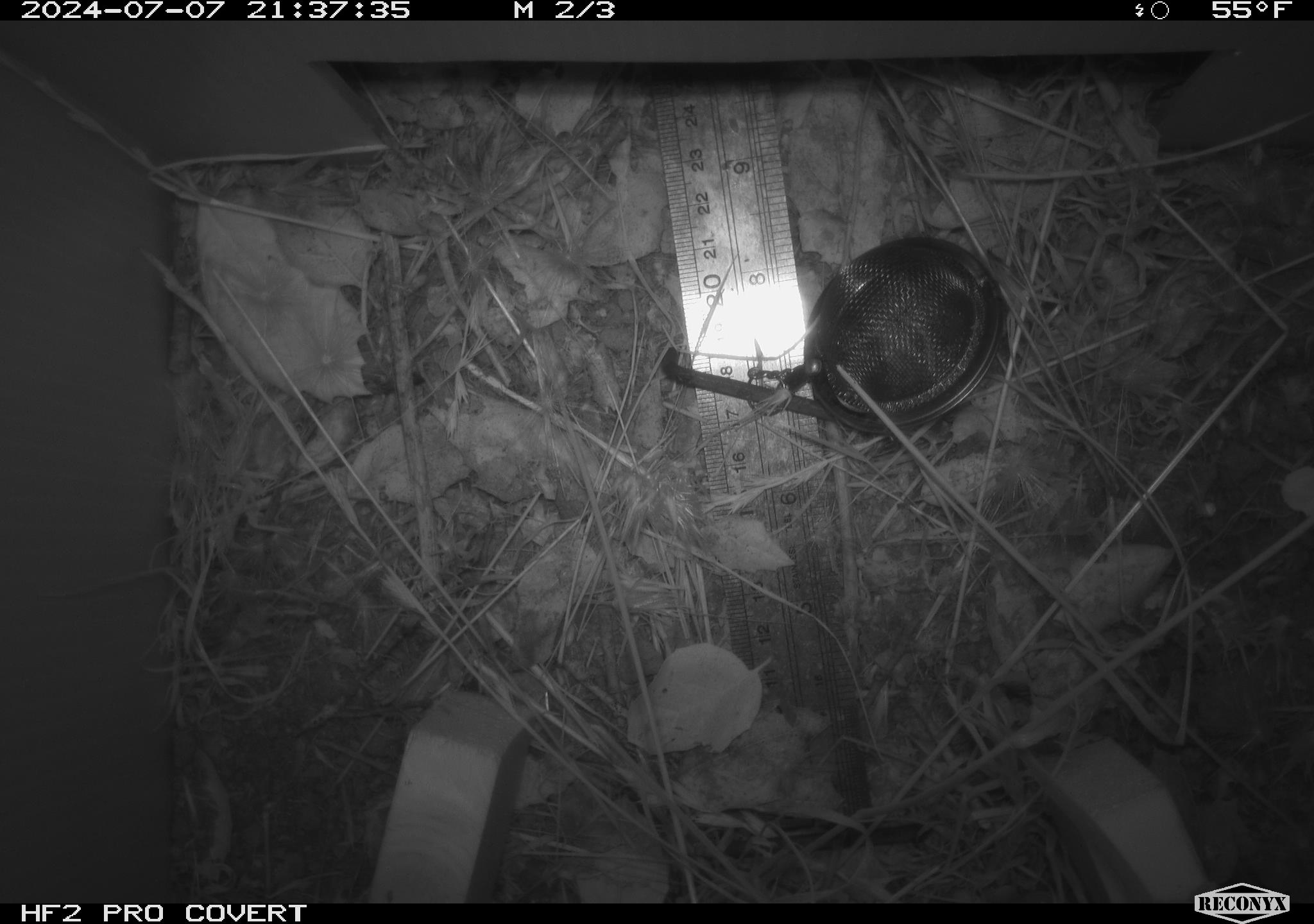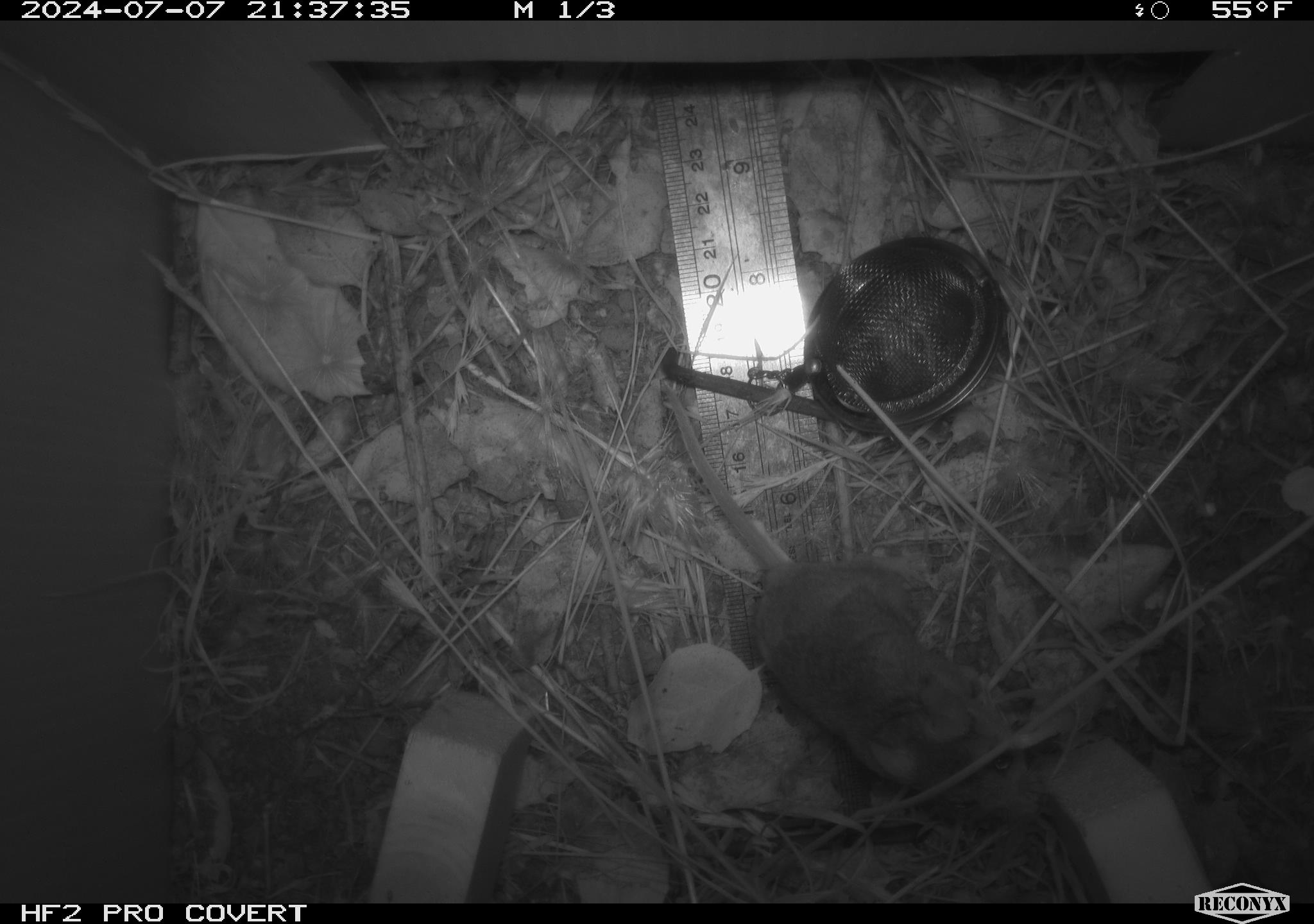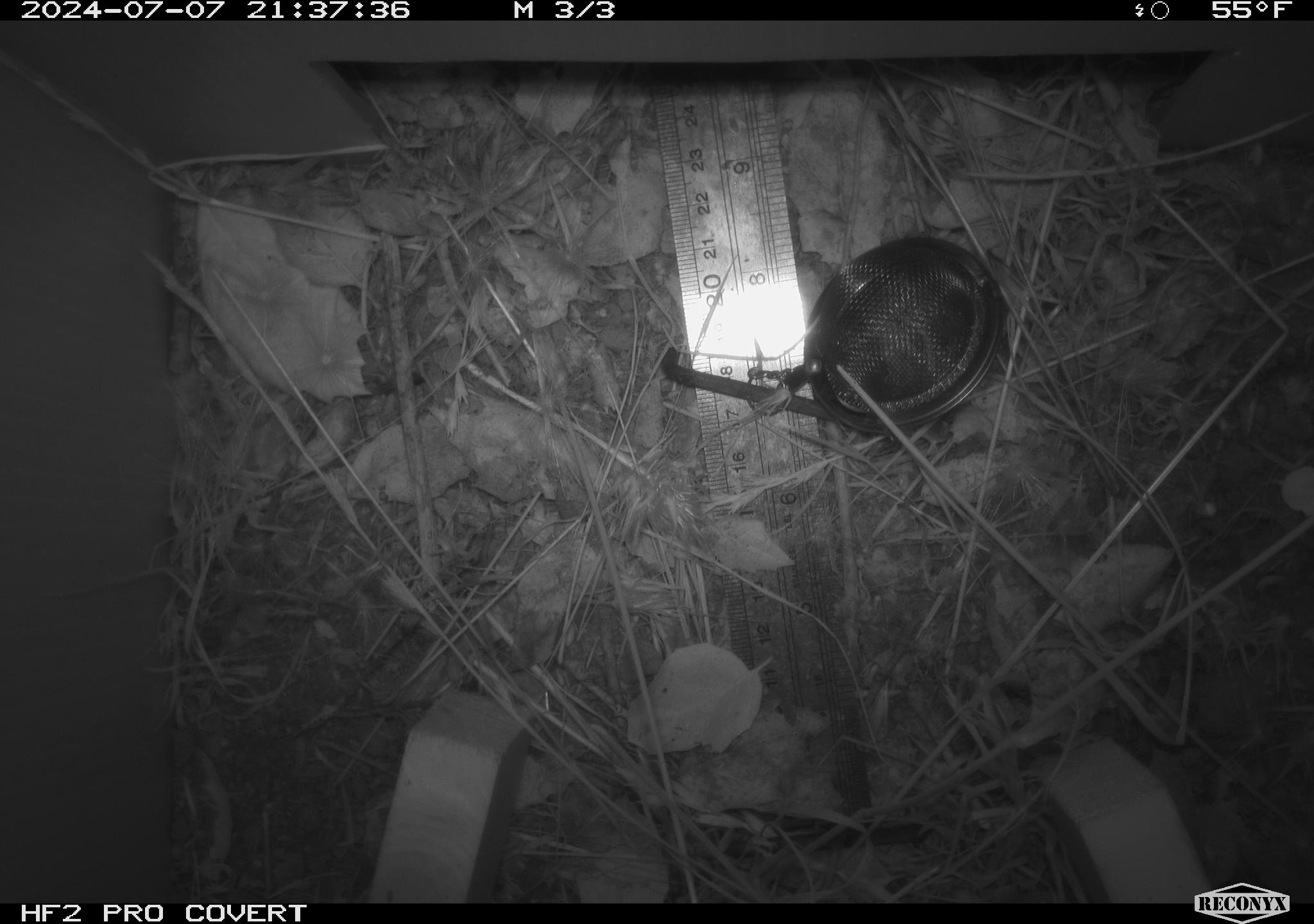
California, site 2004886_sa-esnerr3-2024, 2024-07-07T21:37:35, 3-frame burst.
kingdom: Animalia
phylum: Chordata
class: Mammalia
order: Rodentia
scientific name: Rodentia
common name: rodent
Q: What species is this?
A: Rodent (Rodentia).